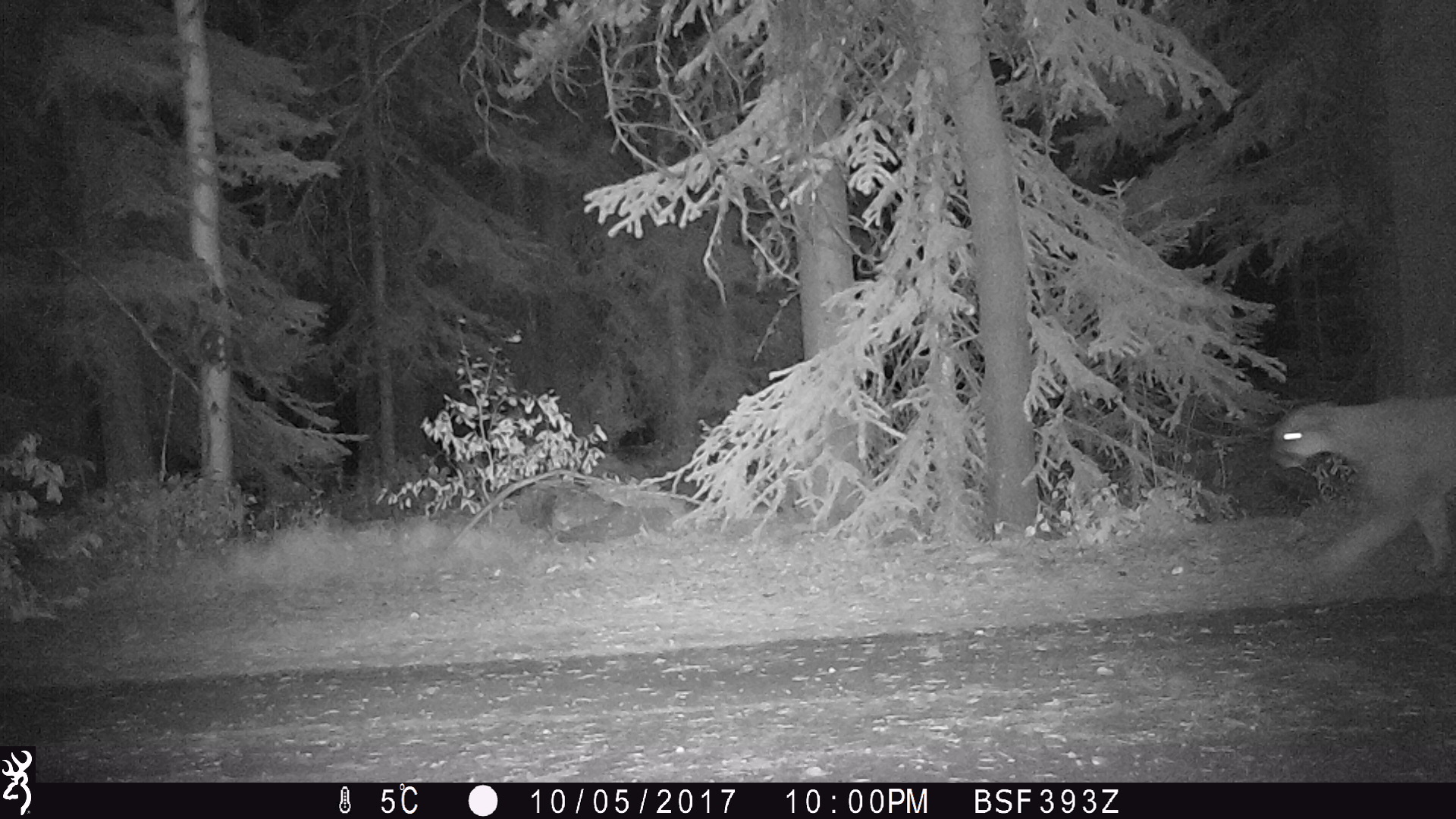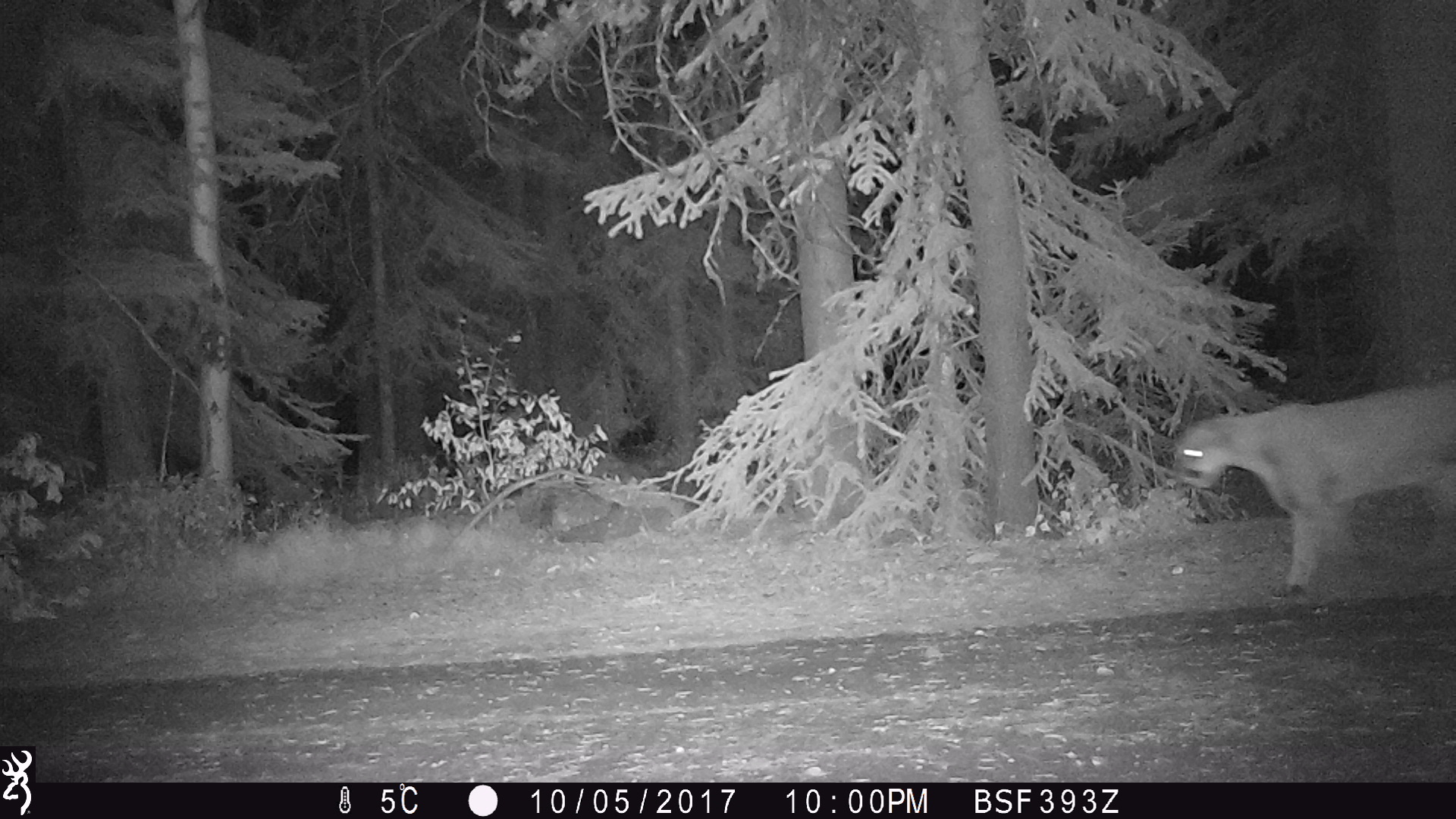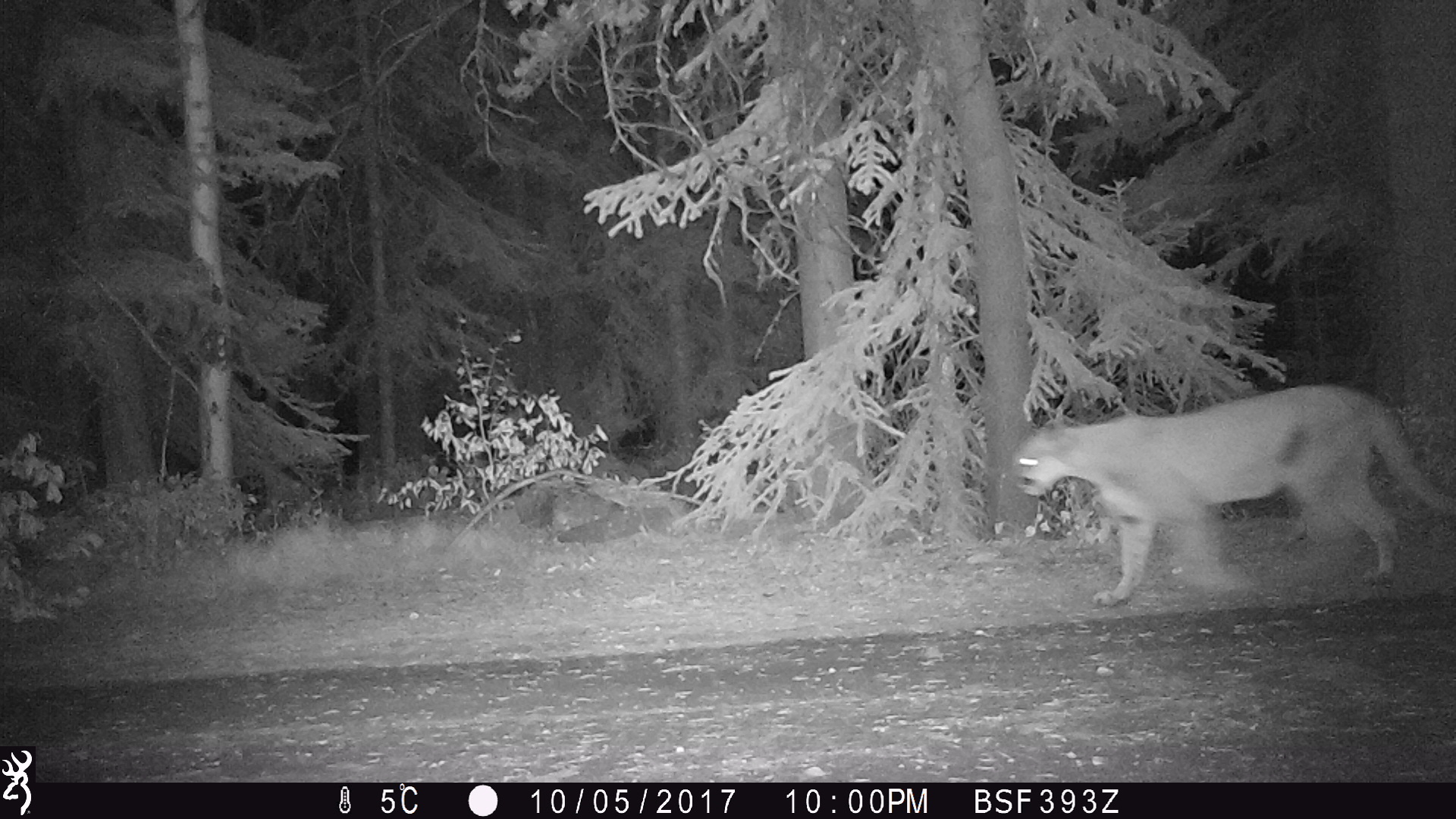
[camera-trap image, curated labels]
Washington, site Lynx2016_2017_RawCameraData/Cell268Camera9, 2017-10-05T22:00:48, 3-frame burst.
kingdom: Animalia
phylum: Chordata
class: Mammalia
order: Carnivora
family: Felidae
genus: Puma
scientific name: Puma concolor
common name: mountain lion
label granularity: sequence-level